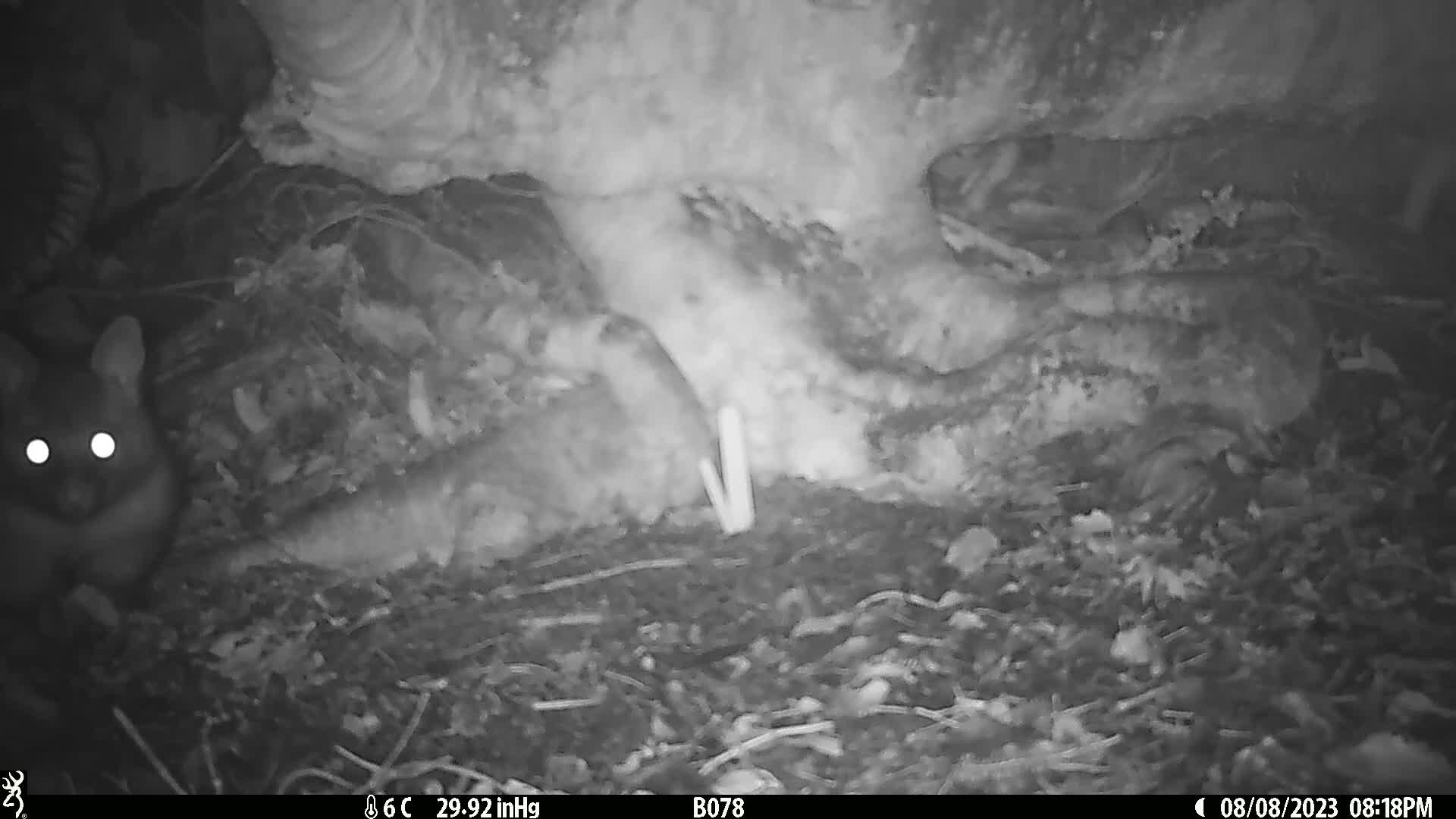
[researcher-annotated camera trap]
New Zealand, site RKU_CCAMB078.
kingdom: Animalia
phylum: Chordata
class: Mammalia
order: Diprotodontia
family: Phalangeridae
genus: Trichosurus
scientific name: Trichosurus vulpecula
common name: common brushtail possum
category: possum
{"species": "possum (common brushtail possum) (Trichosurus vulpecula)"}